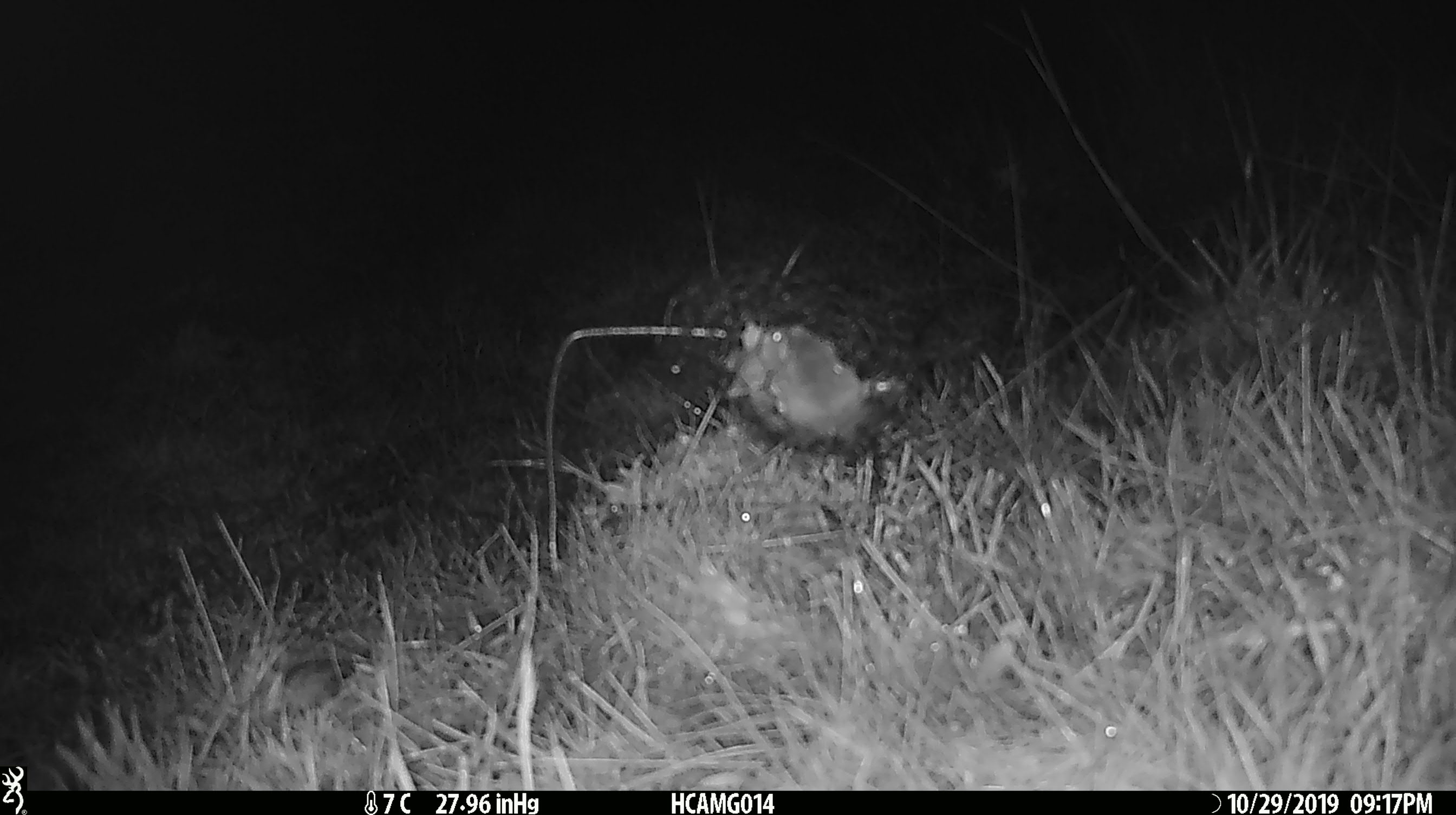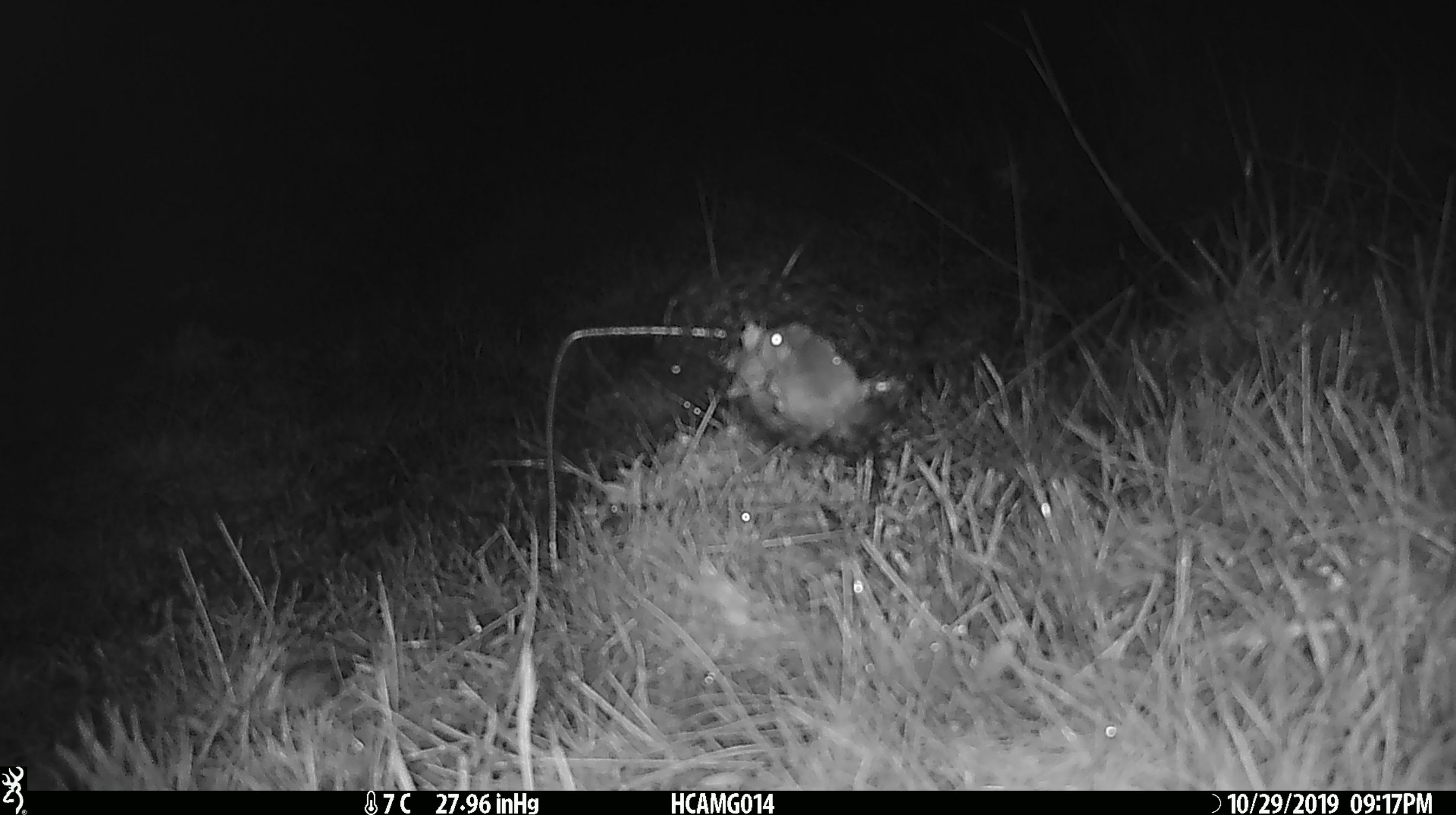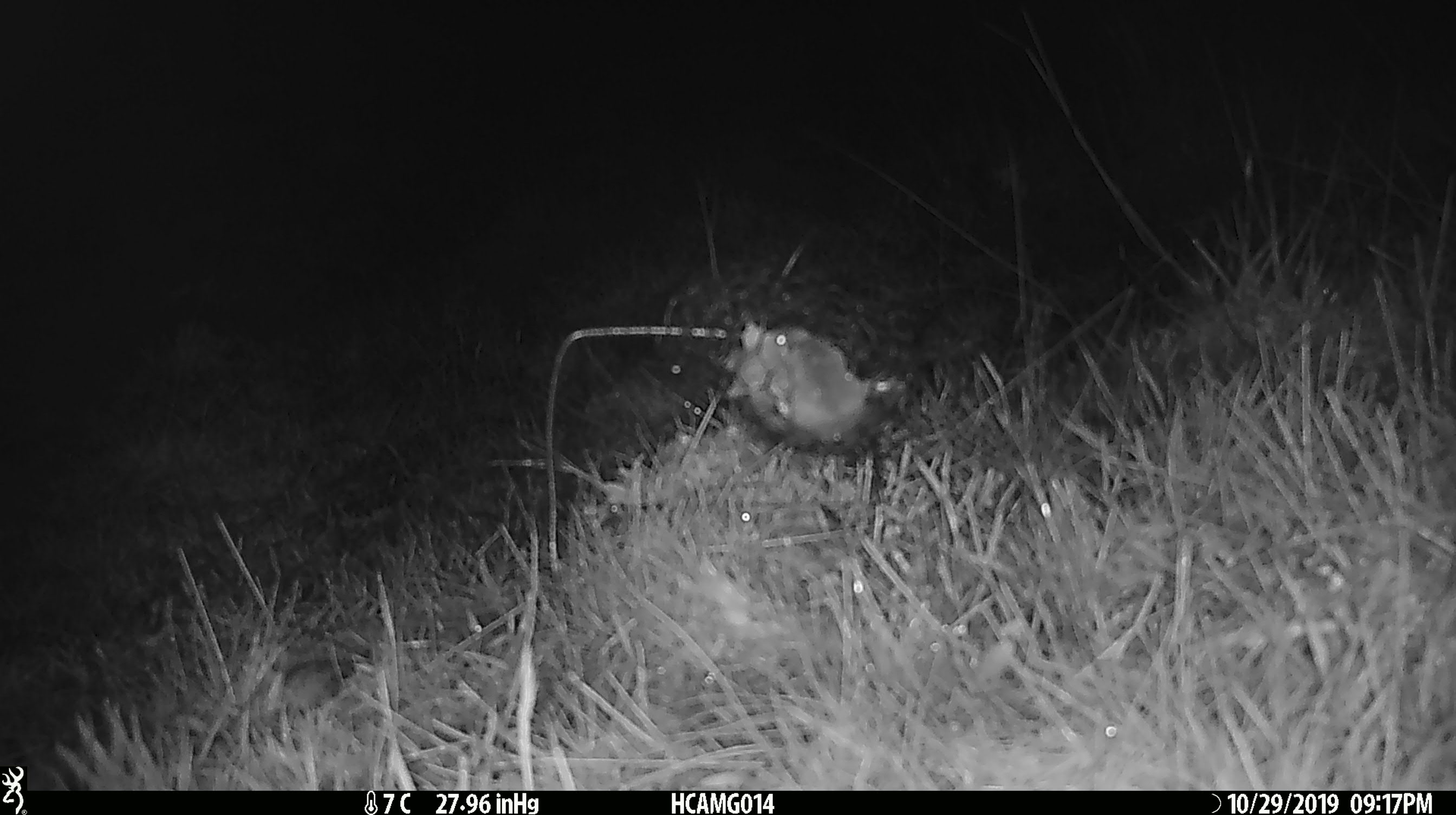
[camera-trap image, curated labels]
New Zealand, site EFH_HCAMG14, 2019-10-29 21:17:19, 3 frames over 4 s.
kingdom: Animalia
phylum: Chordata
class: Mammalia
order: Rodentia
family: Muridae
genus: Mus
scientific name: Mus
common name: mouse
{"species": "mouse (Mus)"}